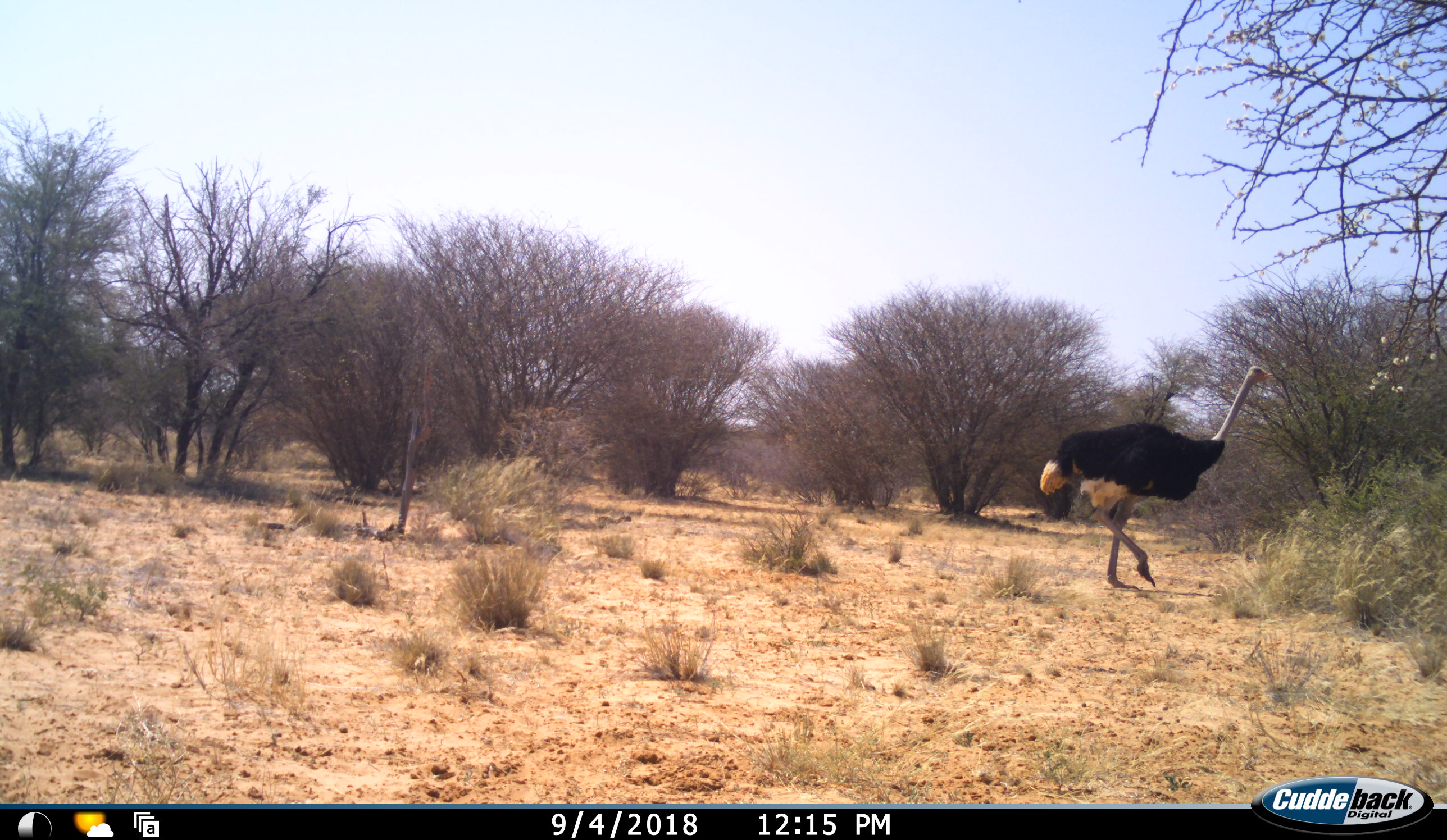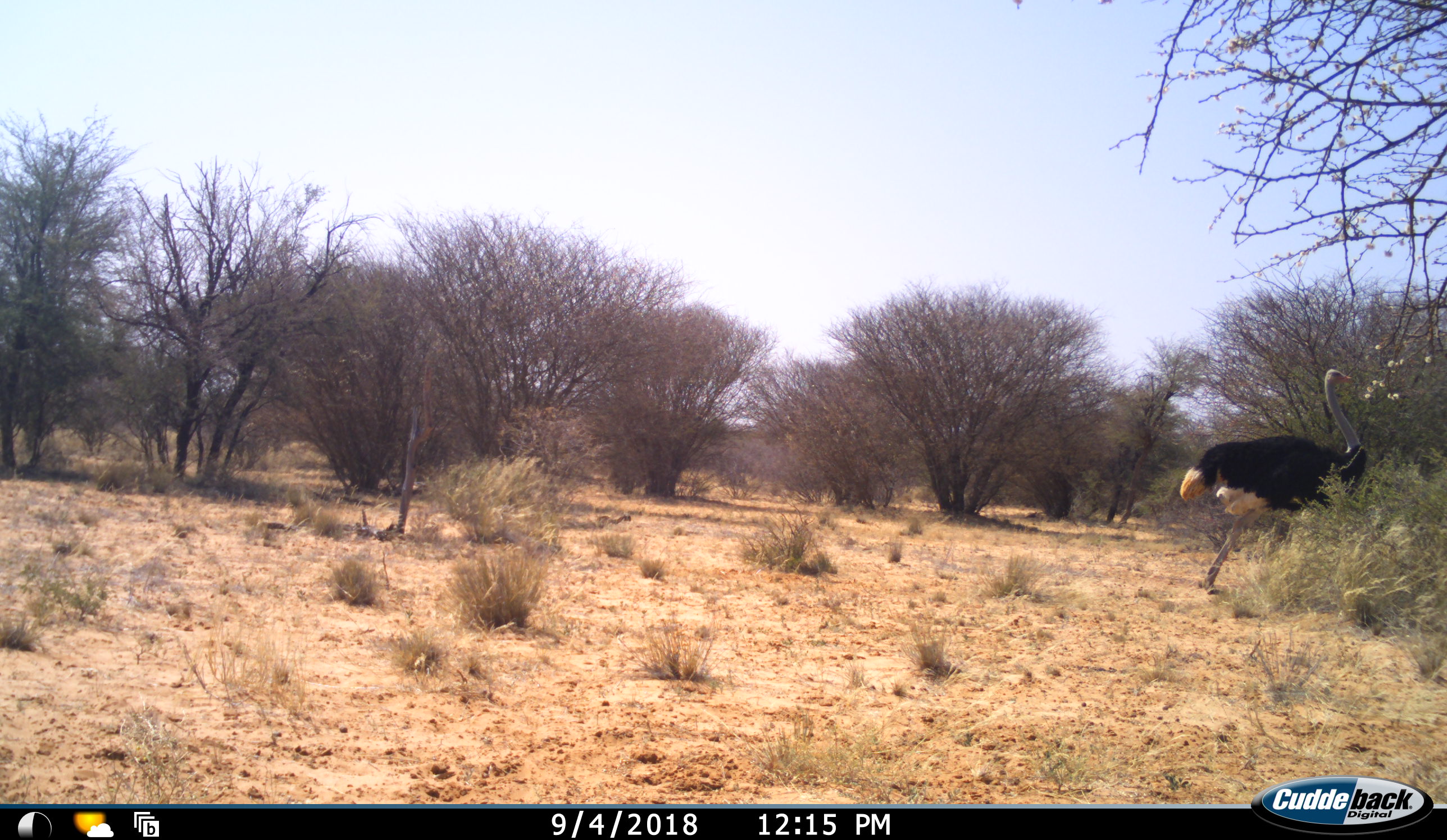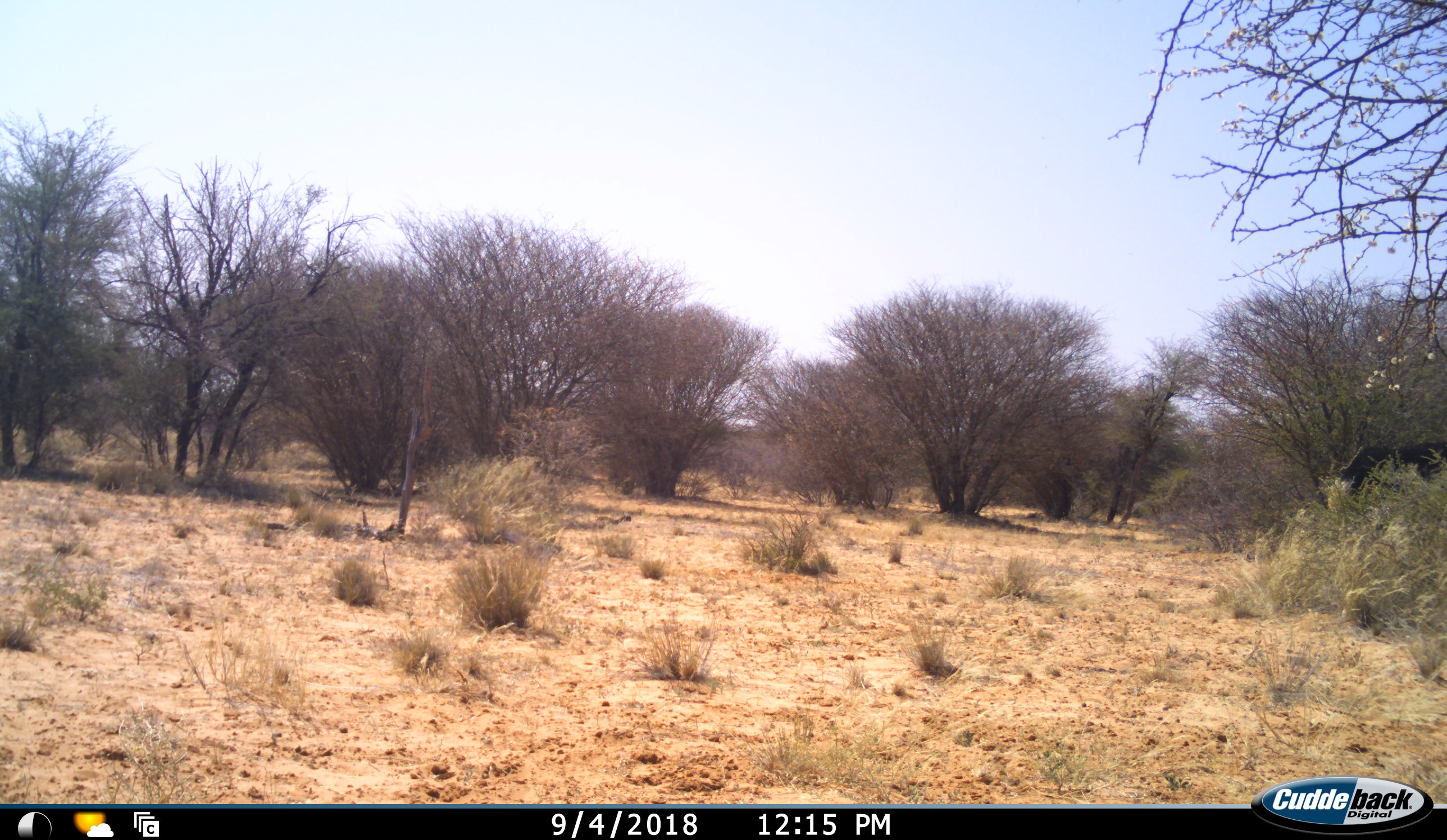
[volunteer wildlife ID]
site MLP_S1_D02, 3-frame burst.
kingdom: Animalia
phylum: Chordata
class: Aves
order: Struthioniformes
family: Struthionidae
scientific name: Struthionidae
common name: ostrich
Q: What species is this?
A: Ostrich (Struthionidae).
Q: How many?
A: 1.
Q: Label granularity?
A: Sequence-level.